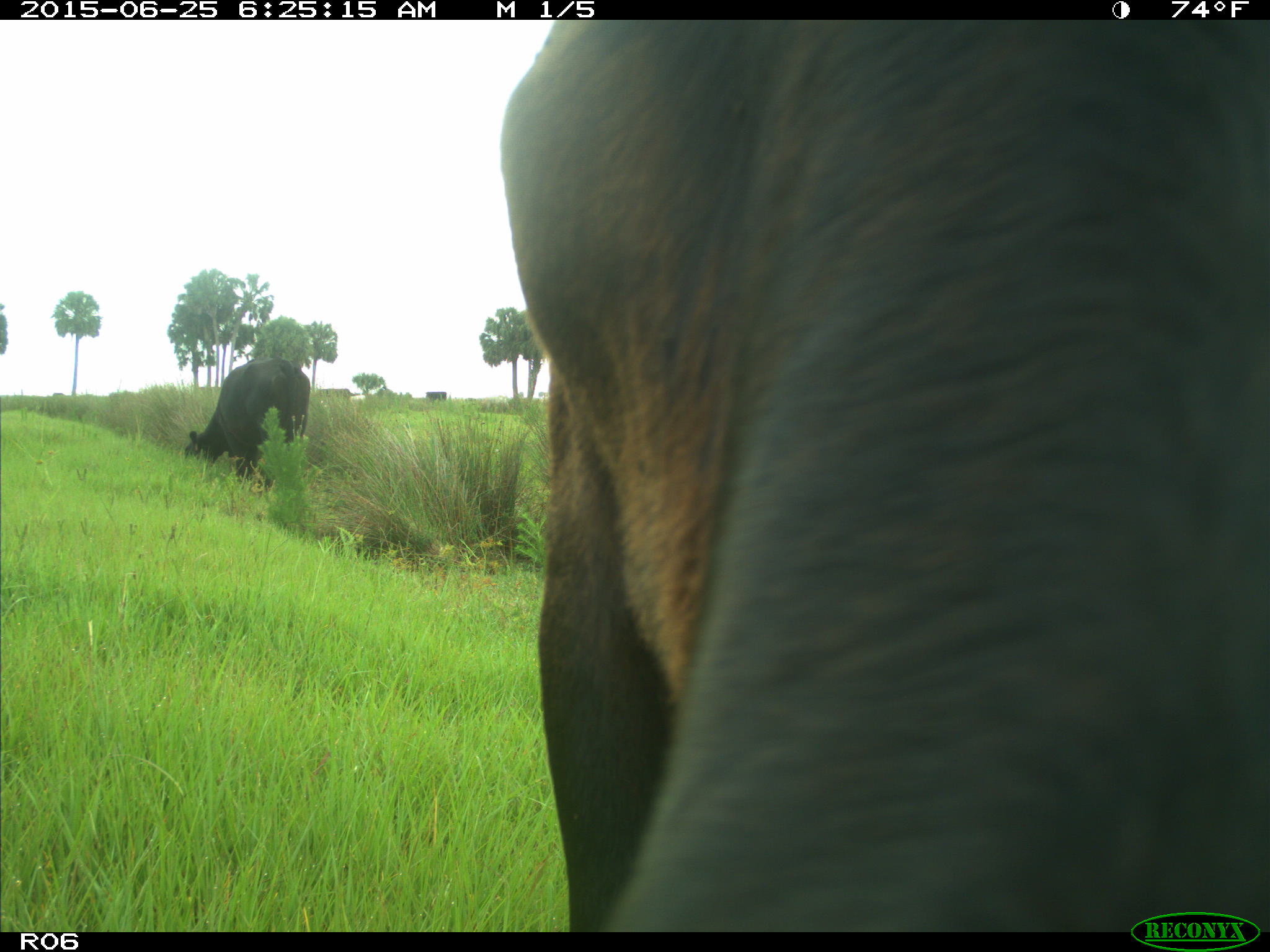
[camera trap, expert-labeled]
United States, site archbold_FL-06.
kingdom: Animalia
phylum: Chordata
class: Mammalia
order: Artiodactyla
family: Bovidae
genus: Bos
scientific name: Bos taurus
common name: domestic cow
Bos taurus (domestic cow).